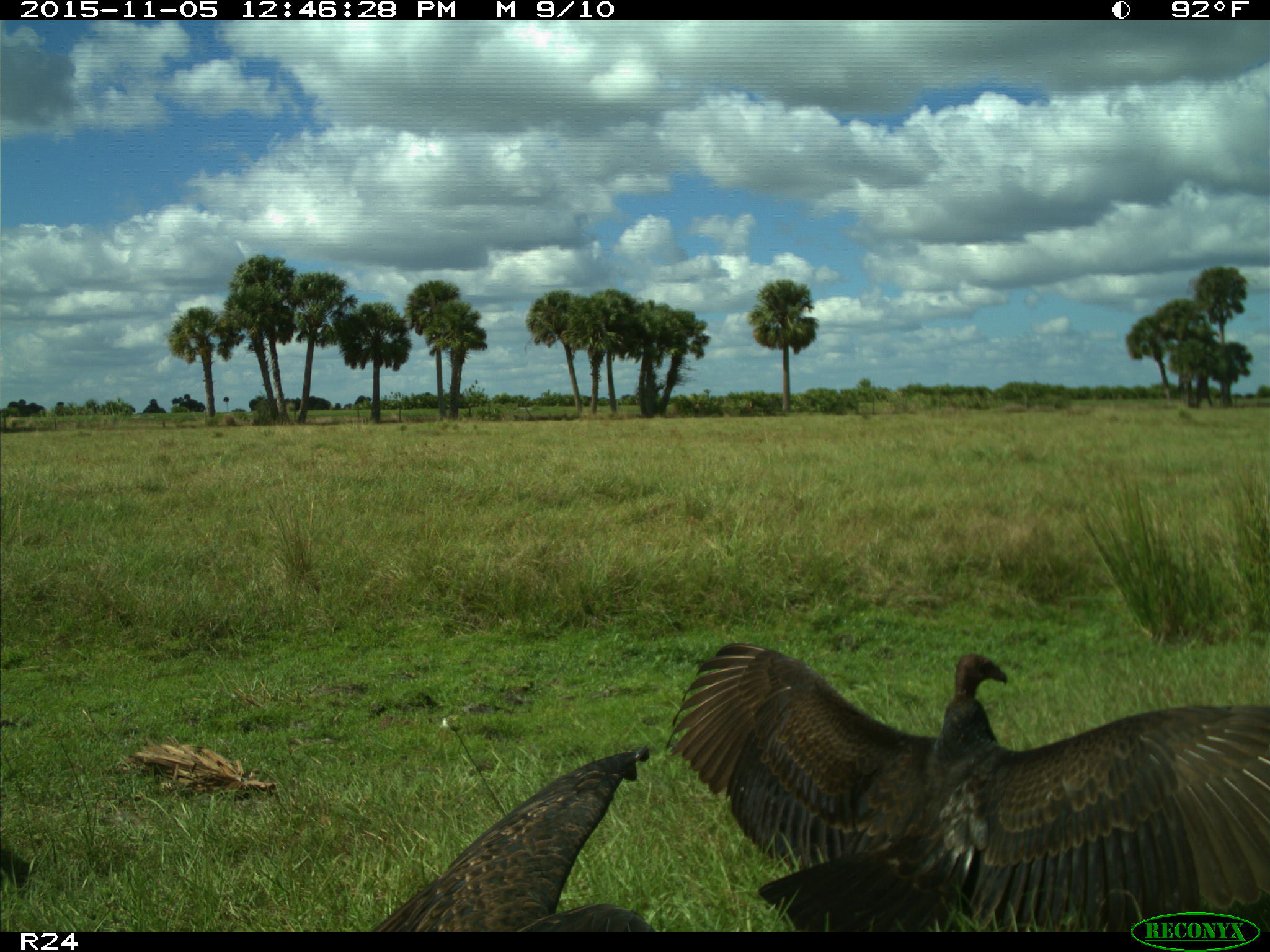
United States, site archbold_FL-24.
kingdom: Animalia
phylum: Chordata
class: Aves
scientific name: Aves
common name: birds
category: unidentified bird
Unidentified bird (birds) (Aves).